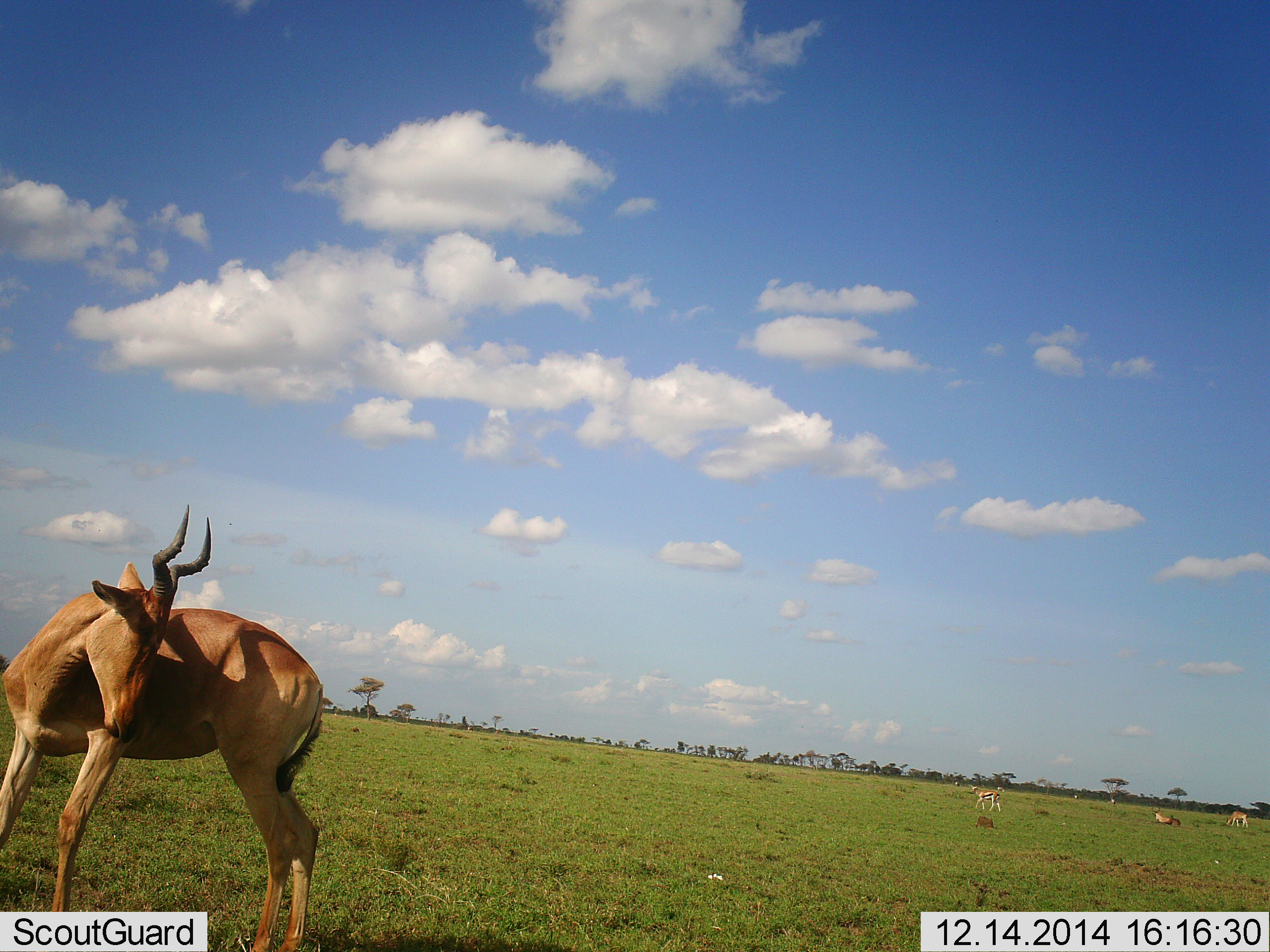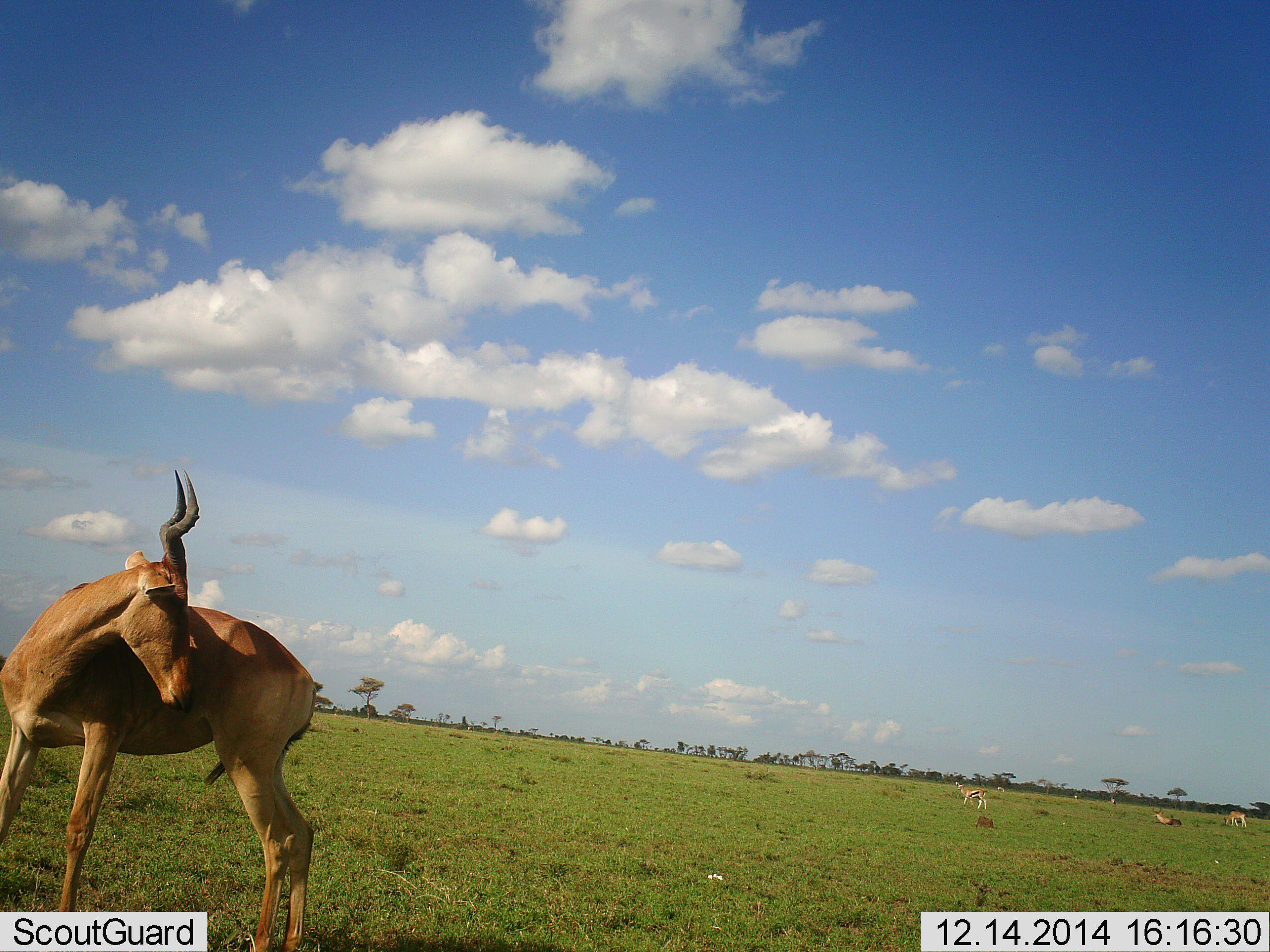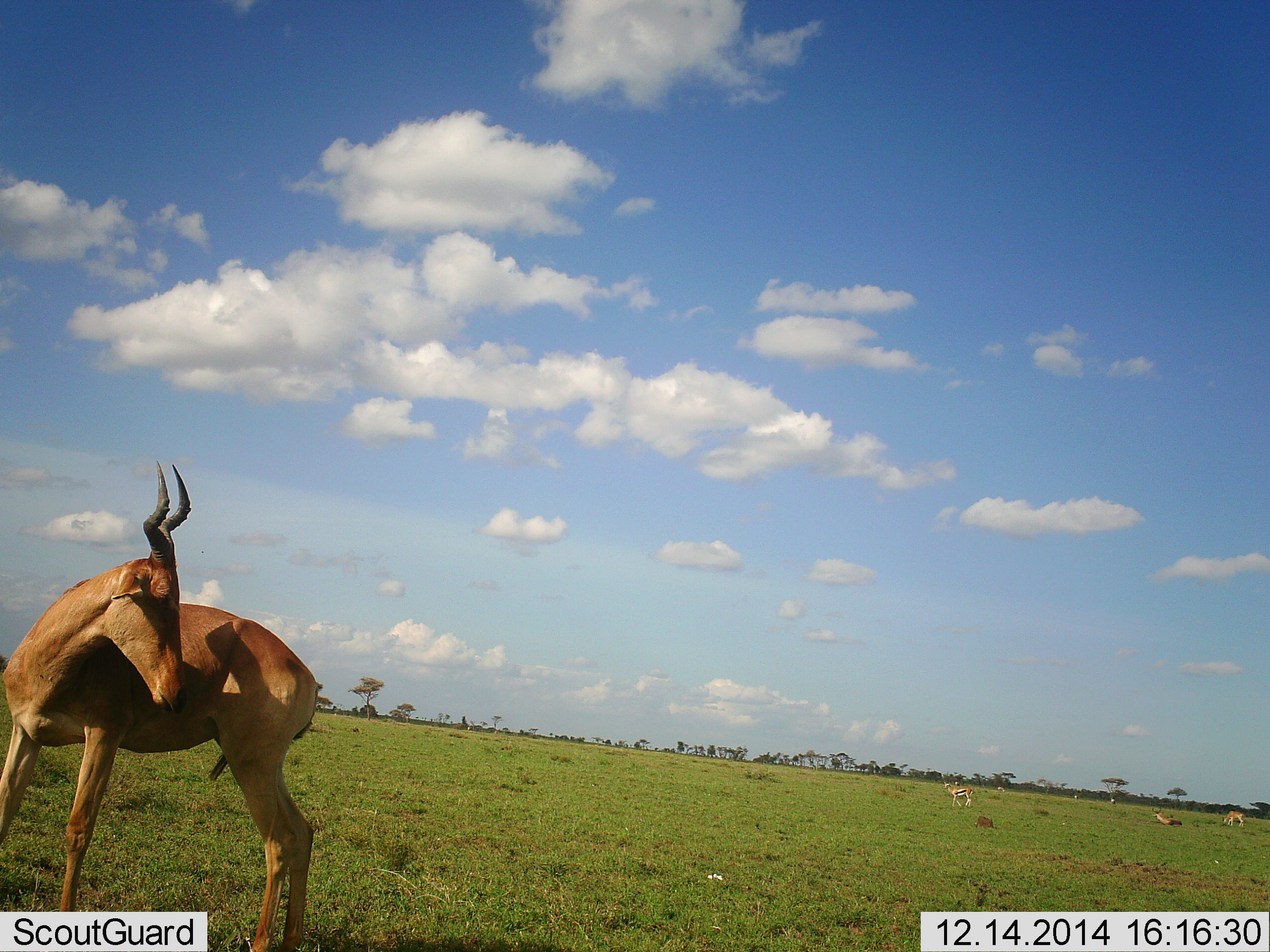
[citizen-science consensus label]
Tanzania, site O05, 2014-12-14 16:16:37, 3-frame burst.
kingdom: Animalia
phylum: Chordata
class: Mammalia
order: Artiodactyla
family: Bovidae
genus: Alcelaphus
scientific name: Alcelaphus buselaphus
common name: hartebeest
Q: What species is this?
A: Hartebeest (Alcelaphus buselaphus).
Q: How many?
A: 1.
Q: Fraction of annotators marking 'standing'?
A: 93%.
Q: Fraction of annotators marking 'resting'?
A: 27%.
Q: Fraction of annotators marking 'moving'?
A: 20%.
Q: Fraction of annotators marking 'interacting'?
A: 0%.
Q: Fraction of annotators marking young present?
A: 0%.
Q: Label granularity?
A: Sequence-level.